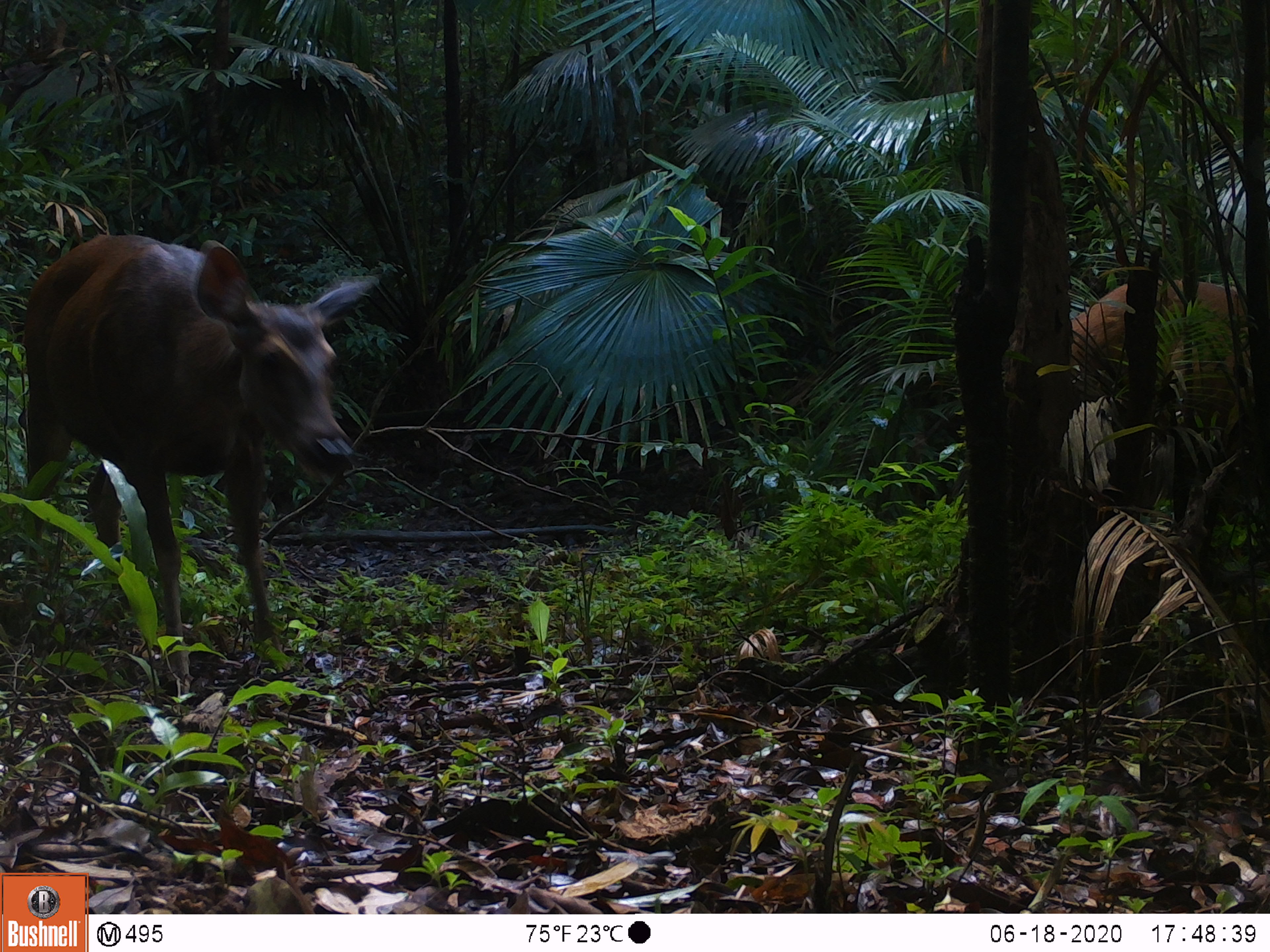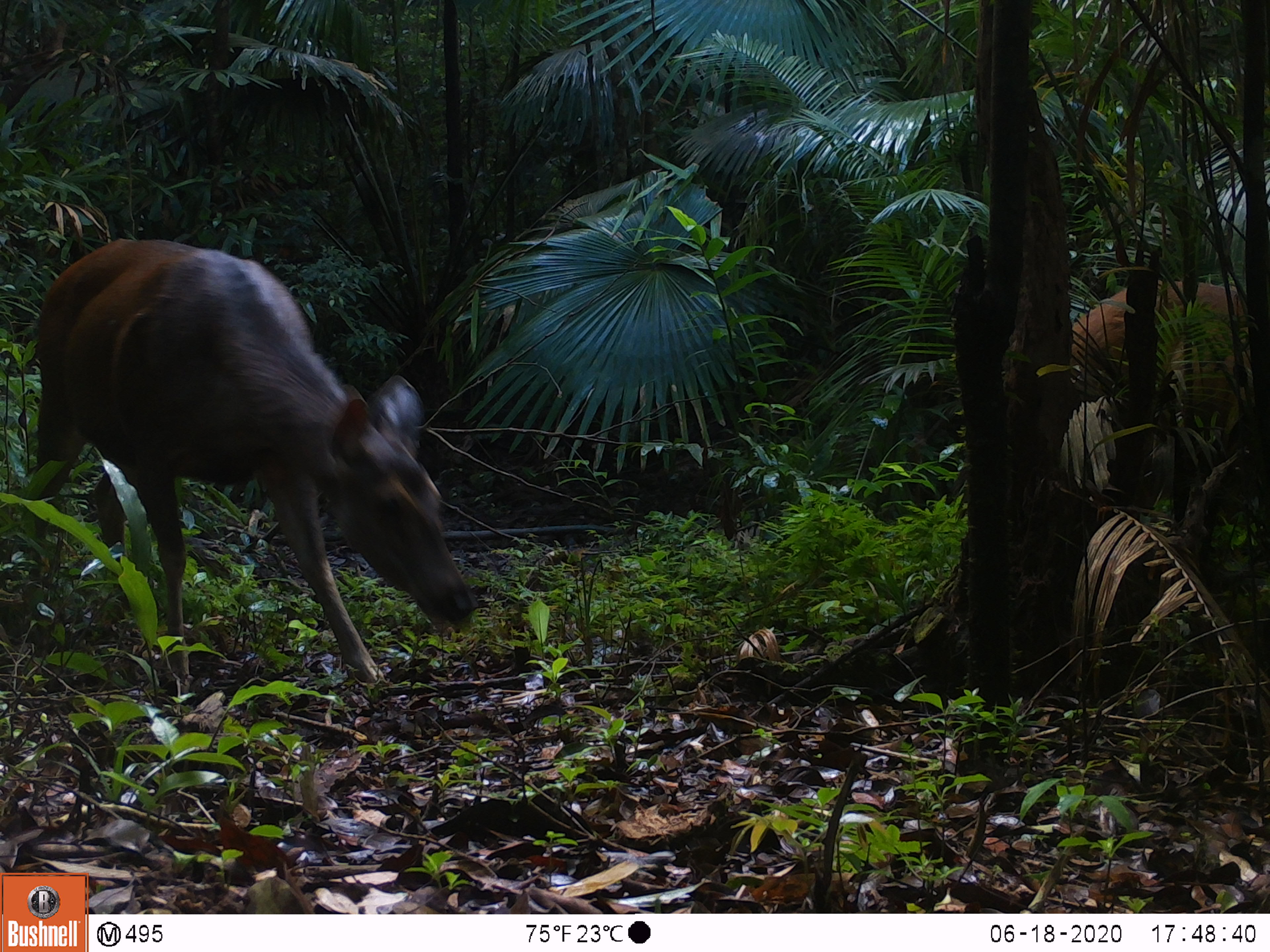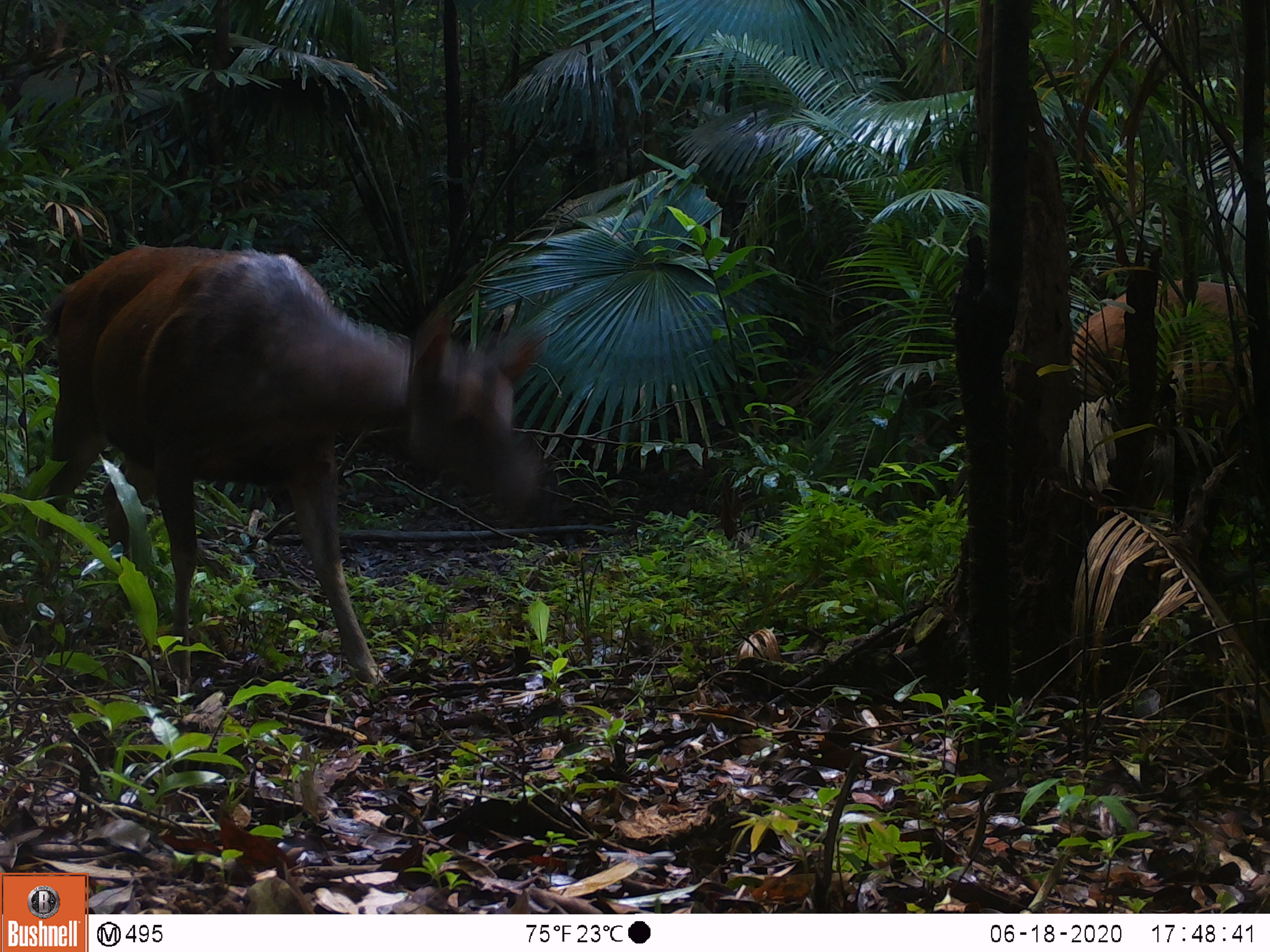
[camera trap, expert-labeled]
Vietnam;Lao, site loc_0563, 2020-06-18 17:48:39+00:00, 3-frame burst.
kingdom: Animalia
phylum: Chordata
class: Mammalia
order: Artiodactyla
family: Cervidae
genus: Rusa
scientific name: Rusa unicolor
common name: sambar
Sambar (Rusa unicolor). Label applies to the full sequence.